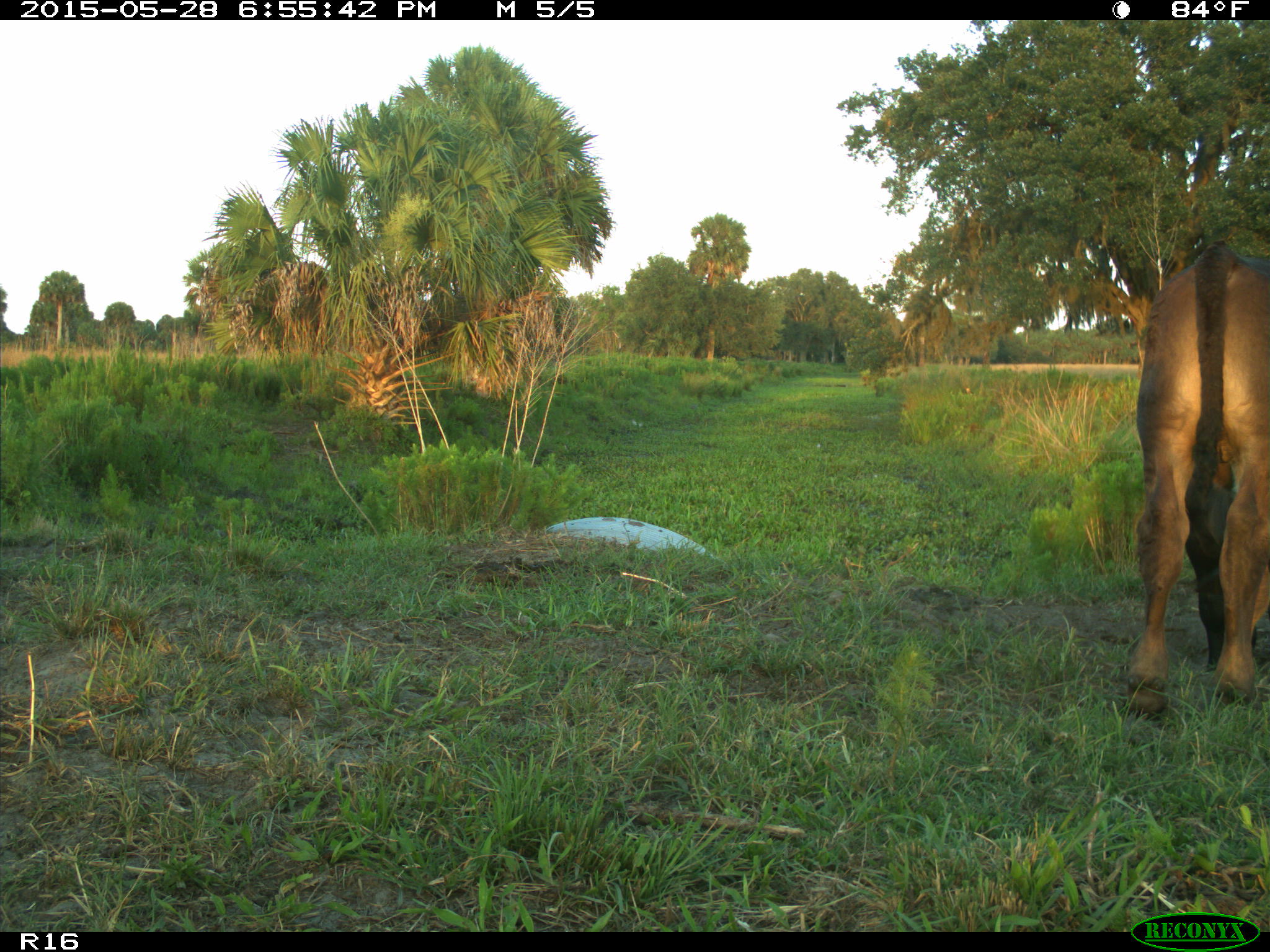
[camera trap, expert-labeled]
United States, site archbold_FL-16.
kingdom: Animalia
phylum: Chordata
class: Mammalia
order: Artiodactyla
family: Bovidae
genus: Bos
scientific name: Bos taurus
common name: domestic cow